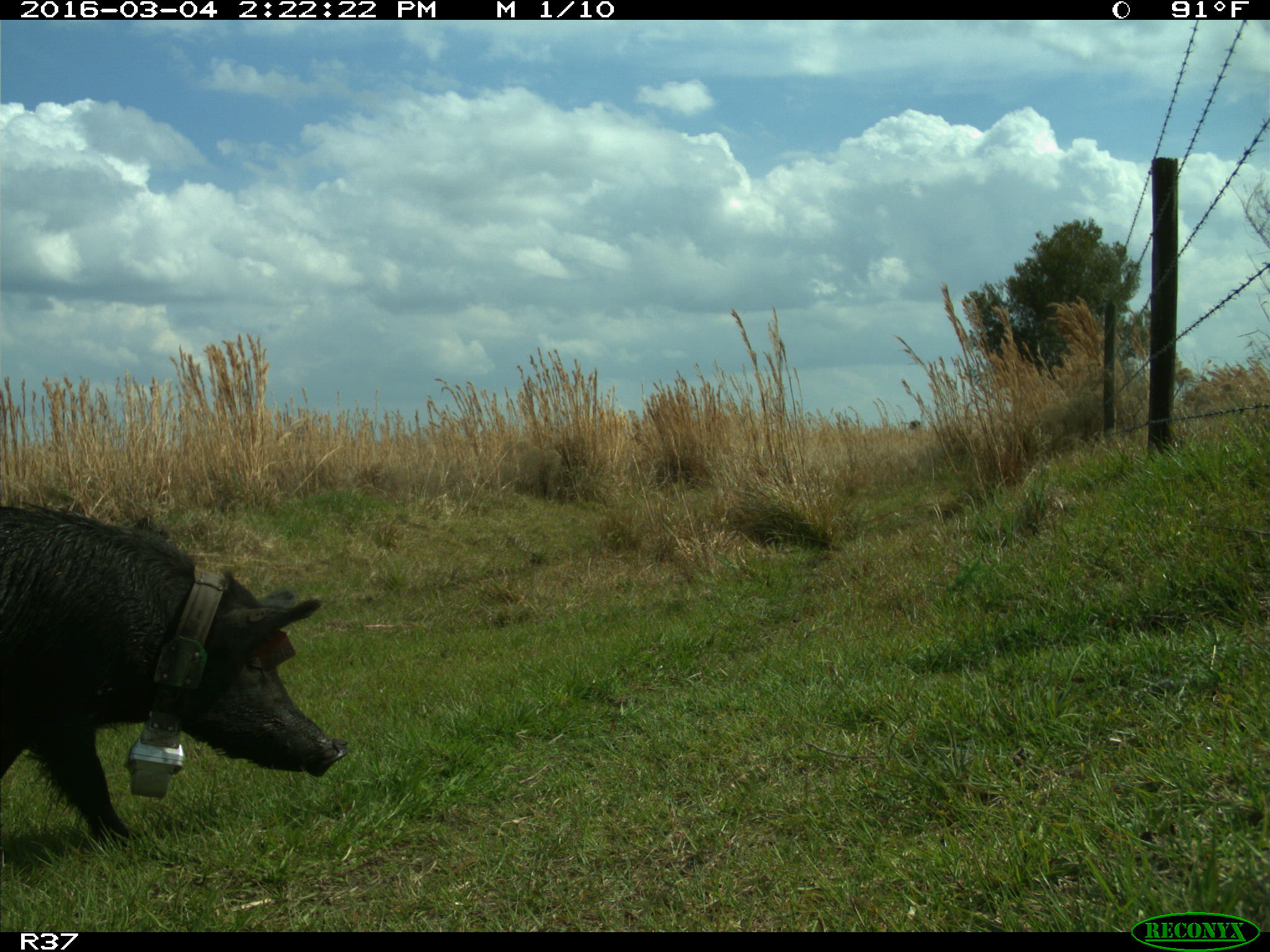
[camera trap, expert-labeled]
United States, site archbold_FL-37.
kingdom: Animalia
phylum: Chordata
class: Mammalia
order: Artiodactyla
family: Suidae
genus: Sus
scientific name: Sus scrofa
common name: wild boar